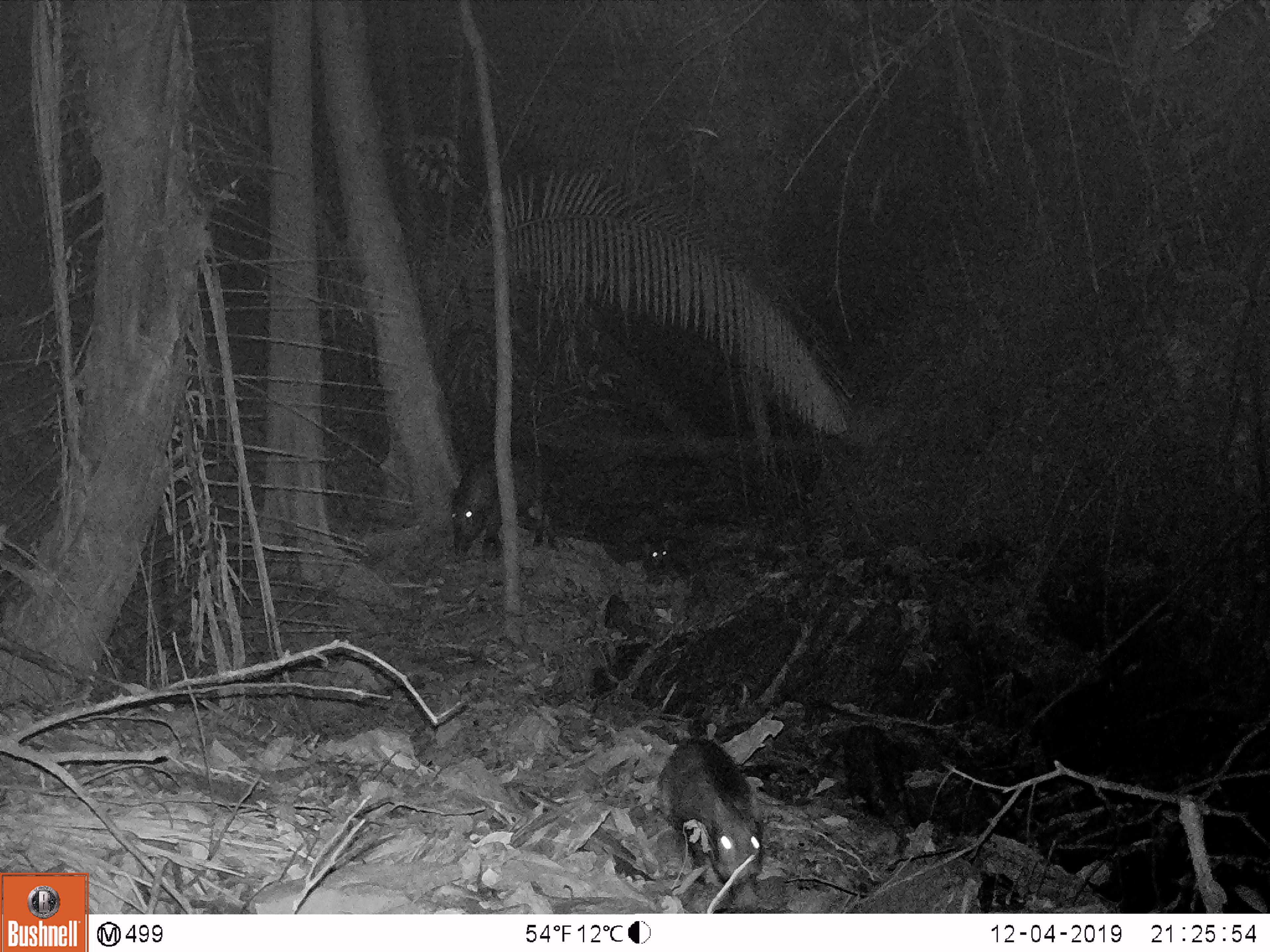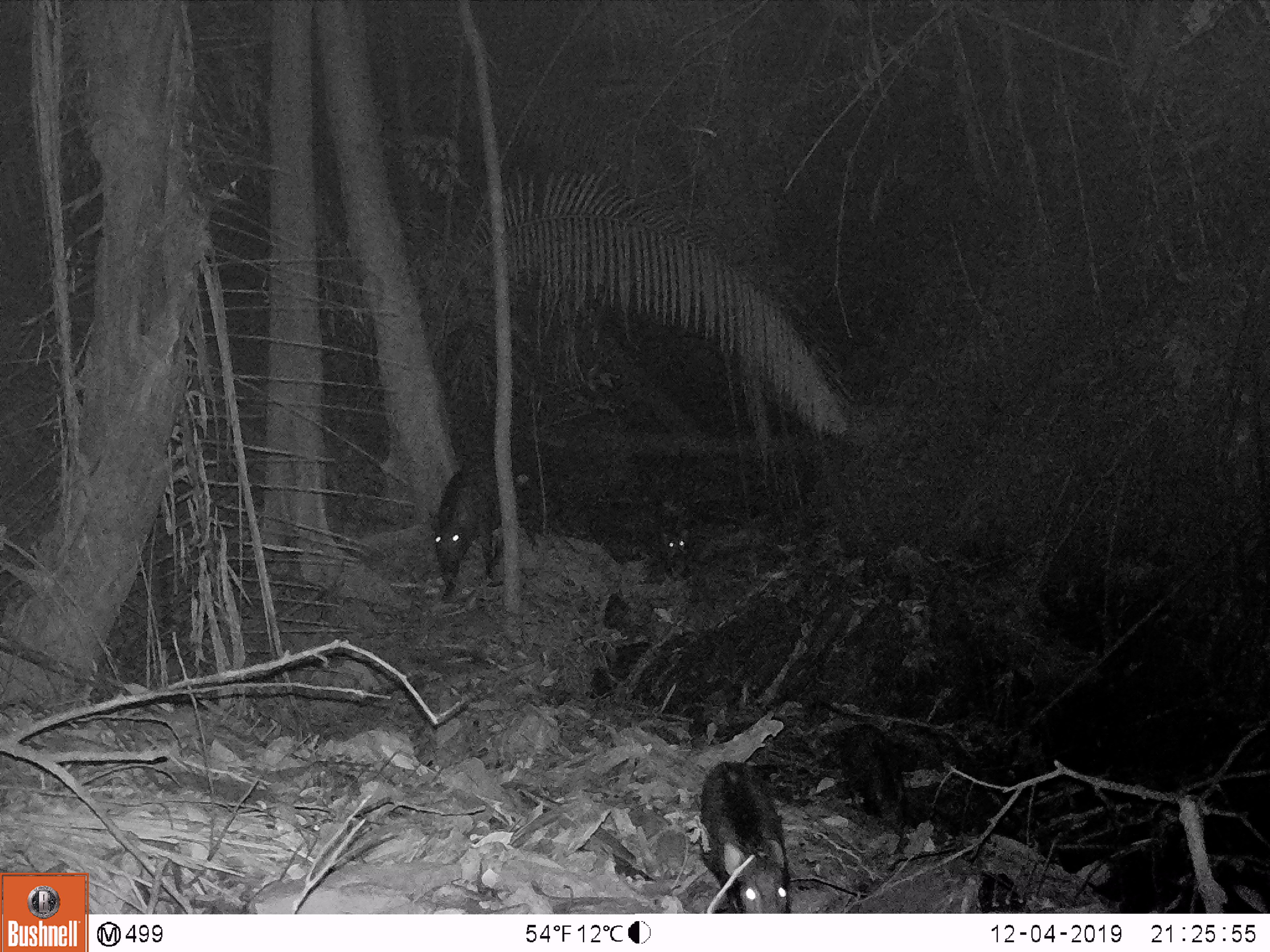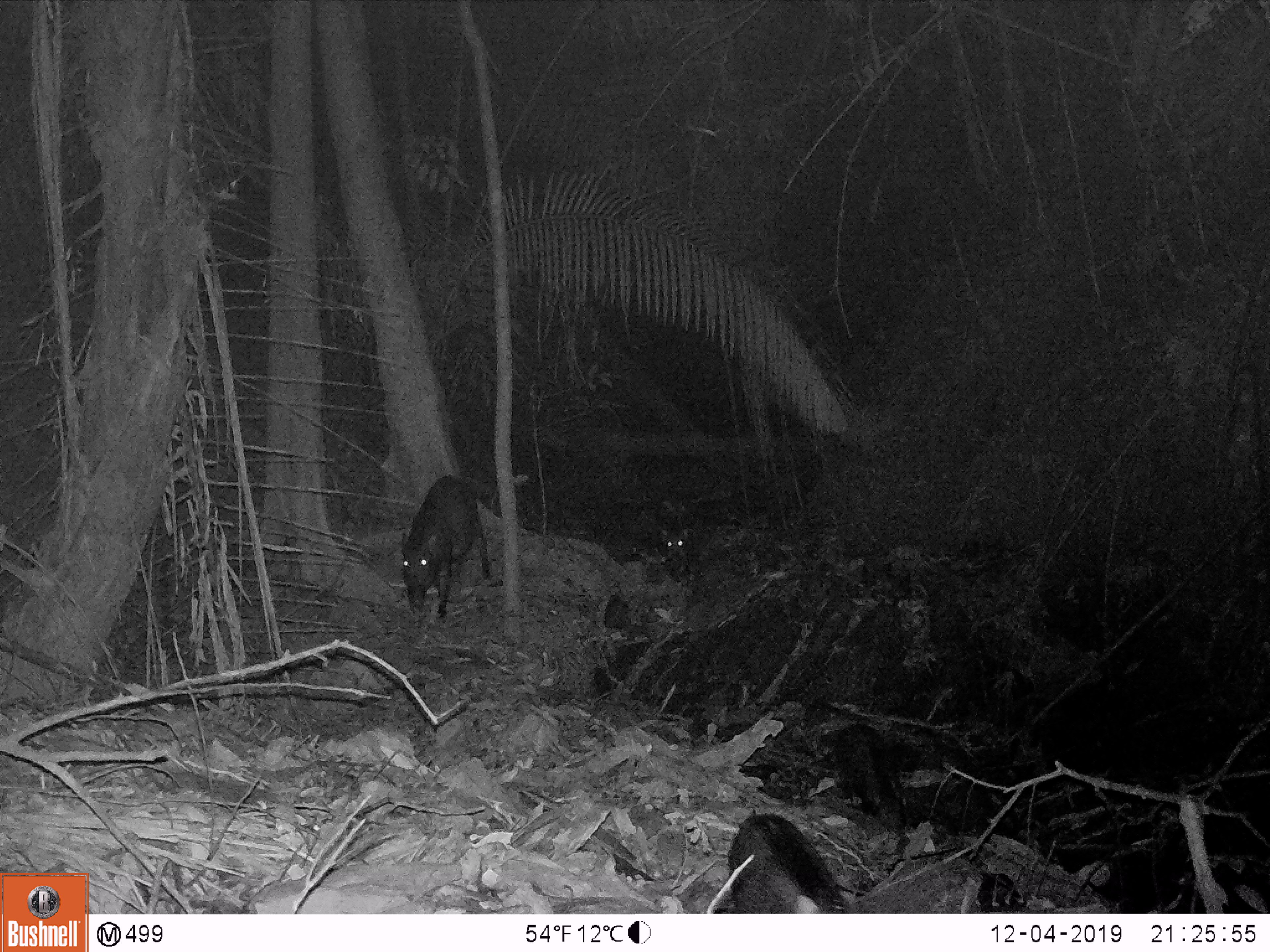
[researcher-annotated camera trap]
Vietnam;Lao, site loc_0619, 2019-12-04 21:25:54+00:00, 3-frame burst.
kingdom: Animalia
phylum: Chordata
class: Mammalia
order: Artiodactyla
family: Suidae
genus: Sus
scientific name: Sus scrofa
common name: eurasian wild pig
Eurasian wild pig (Sus scrofa). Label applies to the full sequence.